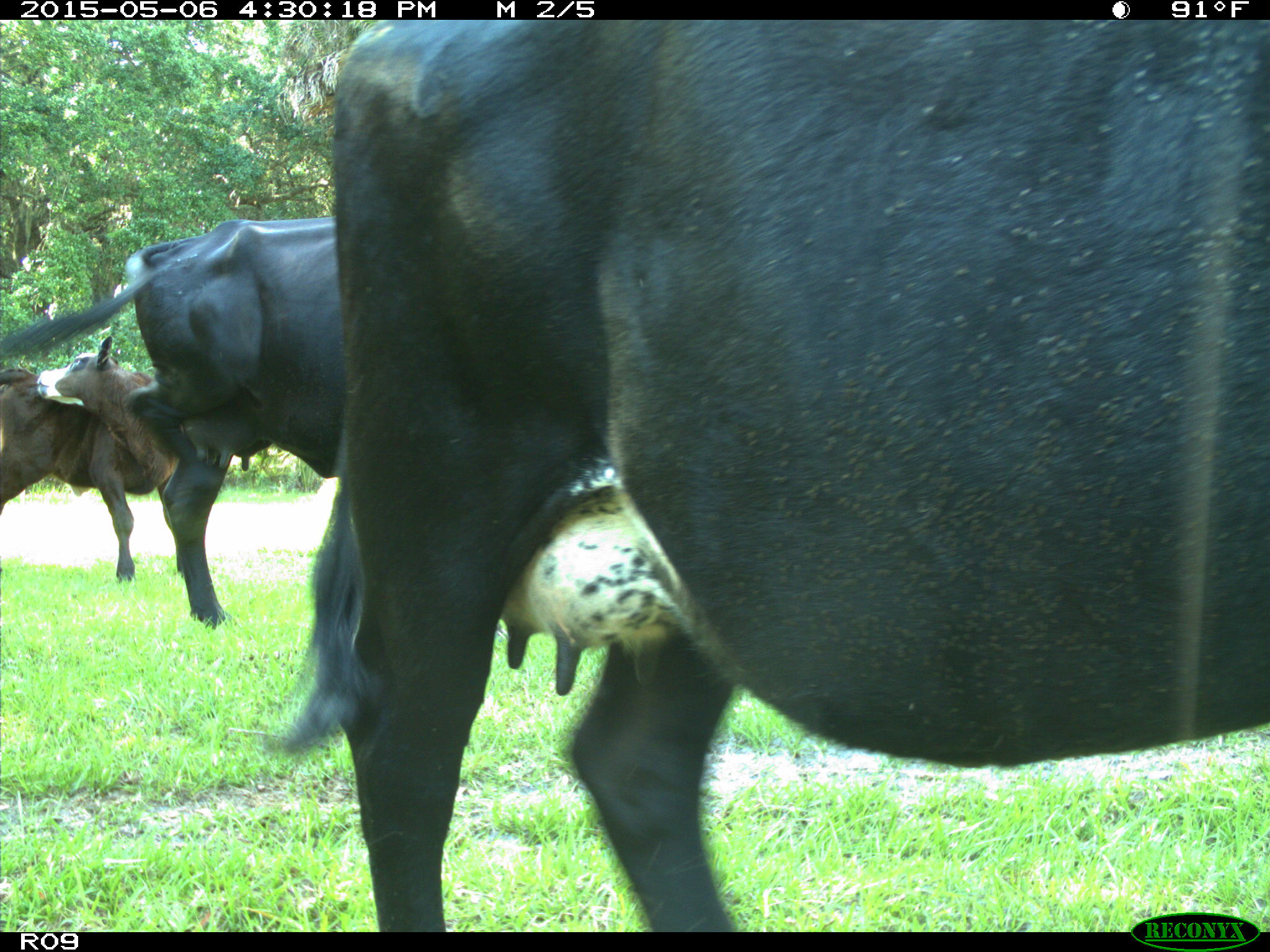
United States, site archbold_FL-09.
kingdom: Animalia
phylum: Chordata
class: Mammalia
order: Artiodactyla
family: Bovidae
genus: Bos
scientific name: Bos taurus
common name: domestic cow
Bos taurus (domestic cow).